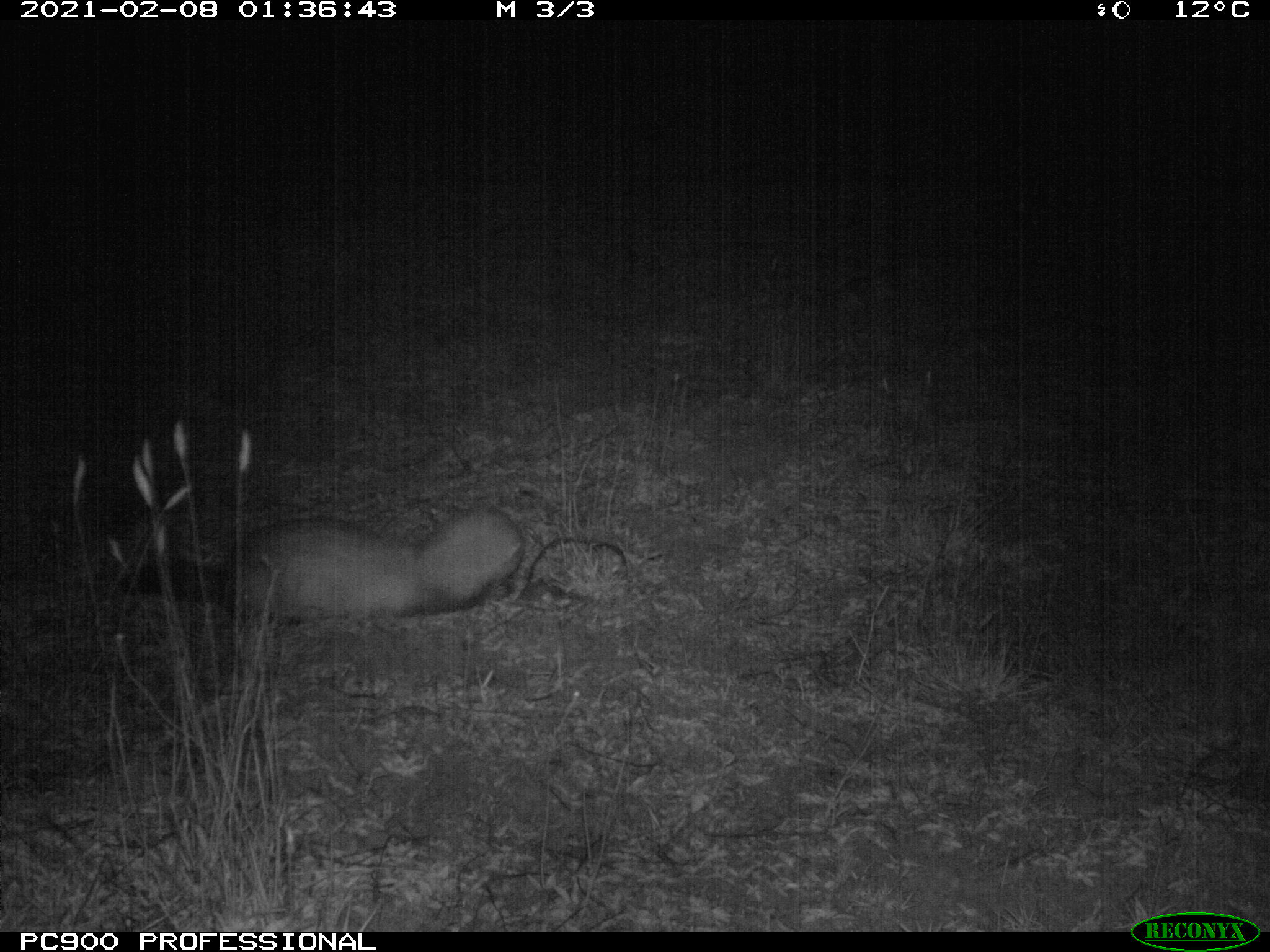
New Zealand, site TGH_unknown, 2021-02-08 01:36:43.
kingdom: Animalia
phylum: Chordata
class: Mammalia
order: Carnivora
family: Mustelidae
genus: Mustela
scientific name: Mustela furo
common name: ferret